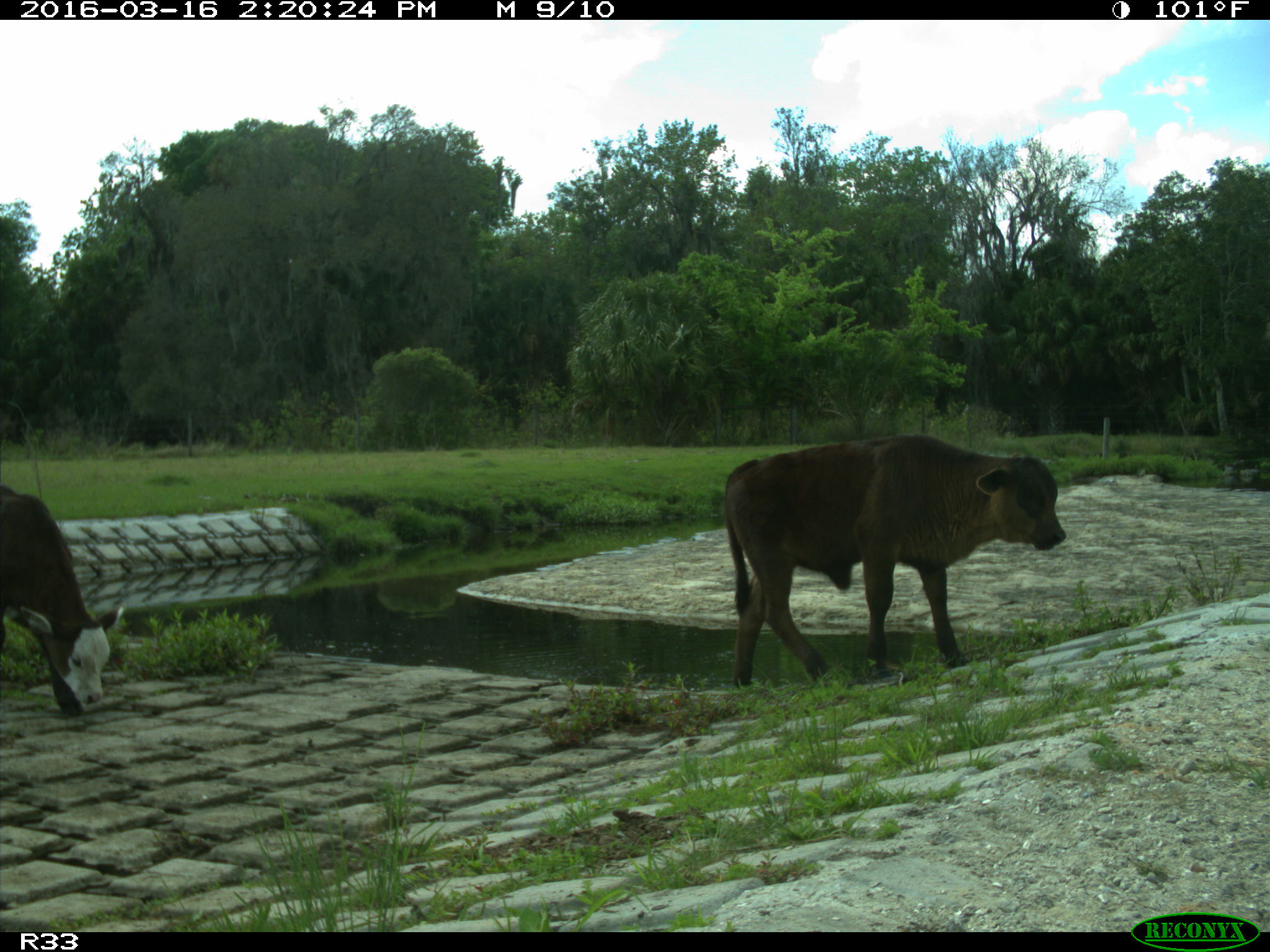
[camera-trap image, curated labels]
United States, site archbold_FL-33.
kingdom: Animalia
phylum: Chordata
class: Mammalia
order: Artiodactyla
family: Bovidae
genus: Bos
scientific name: Bos taurus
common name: domestic cow